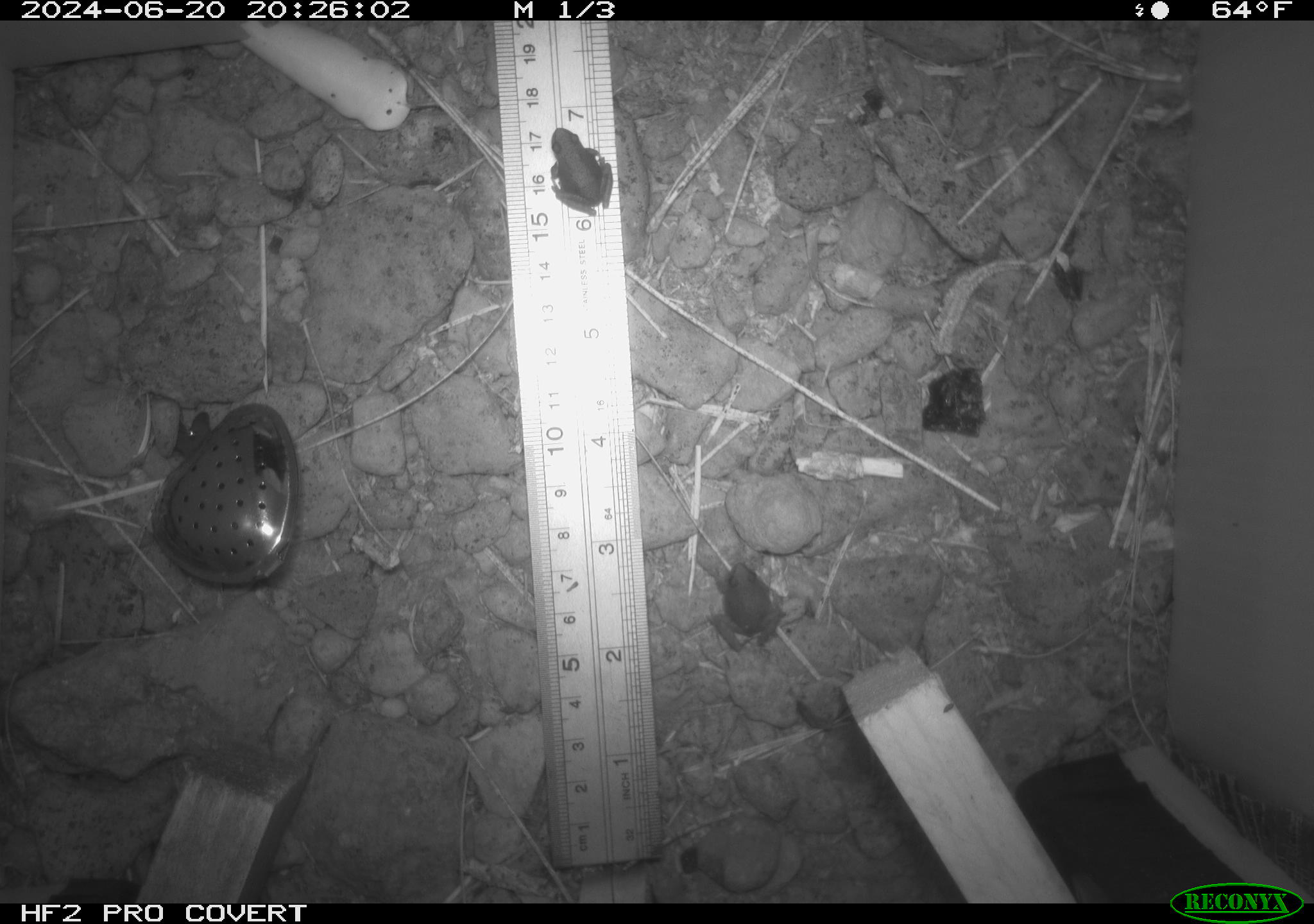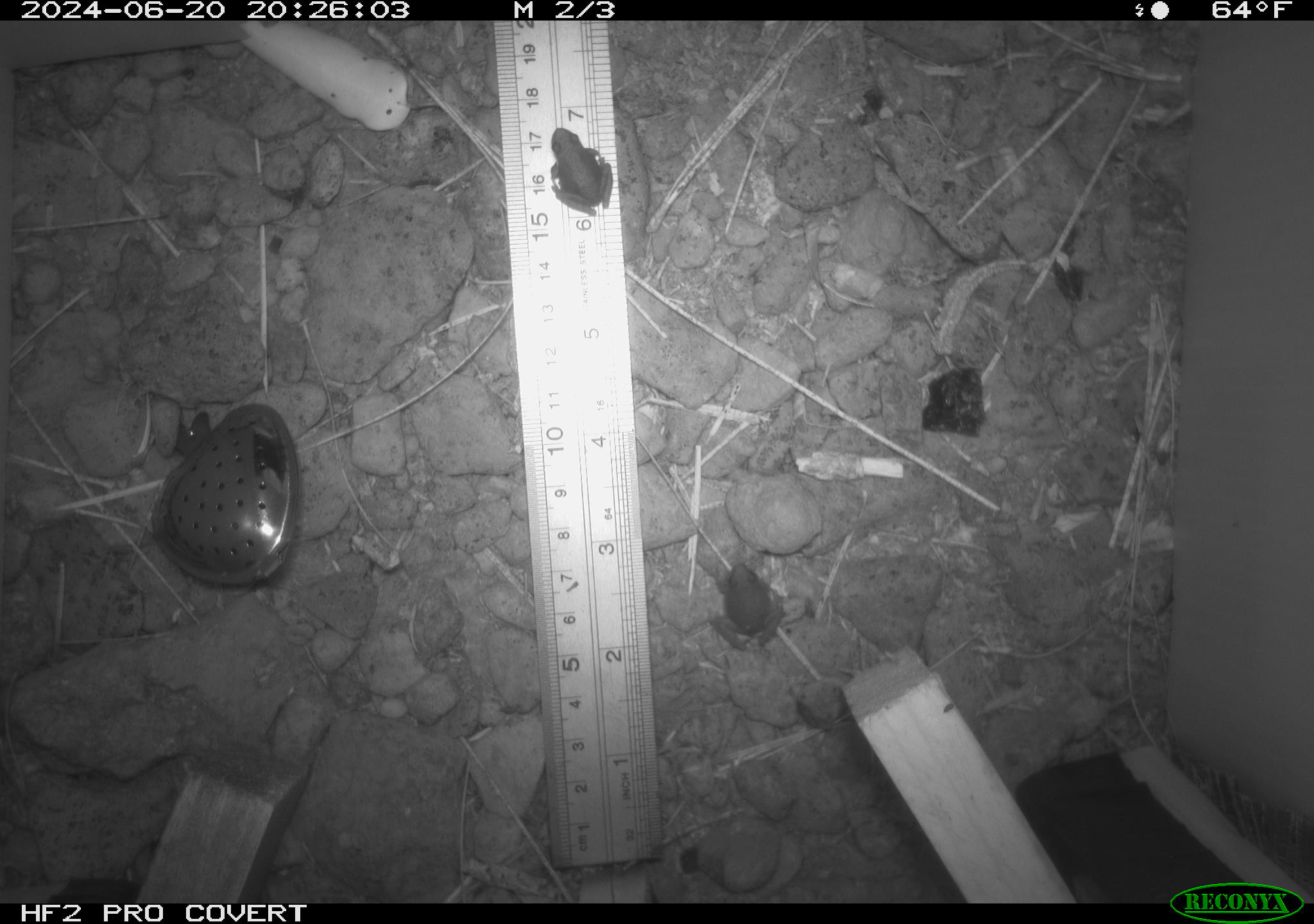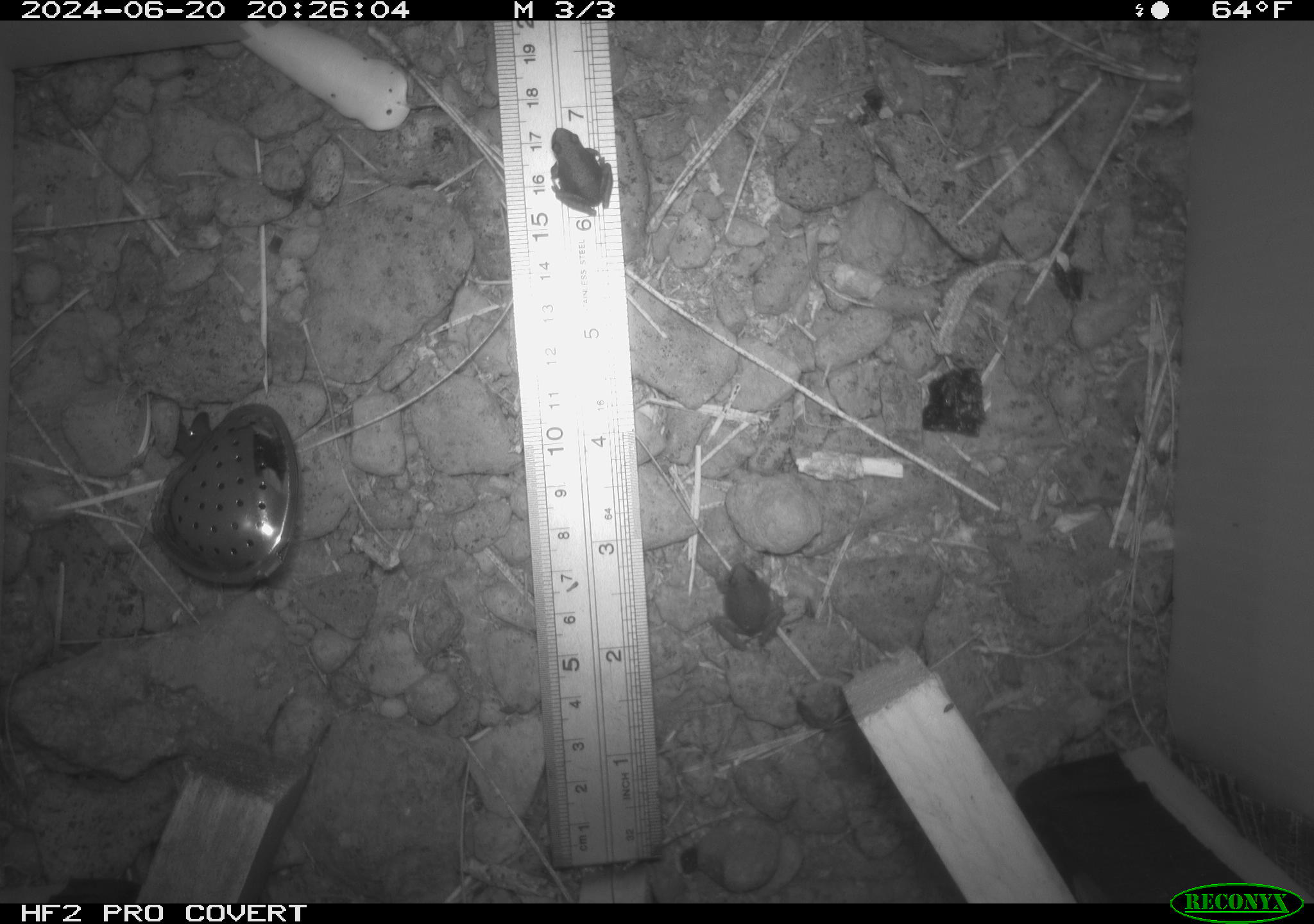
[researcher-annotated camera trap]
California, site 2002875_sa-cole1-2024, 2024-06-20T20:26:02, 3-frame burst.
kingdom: Animalia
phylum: Chordata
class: Amphibia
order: Anura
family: Hylidae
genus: Pseudacris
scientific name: Pseudacris regilla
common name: sierran treefrog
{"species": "sierran treefrog (Pseudacris regilla)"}